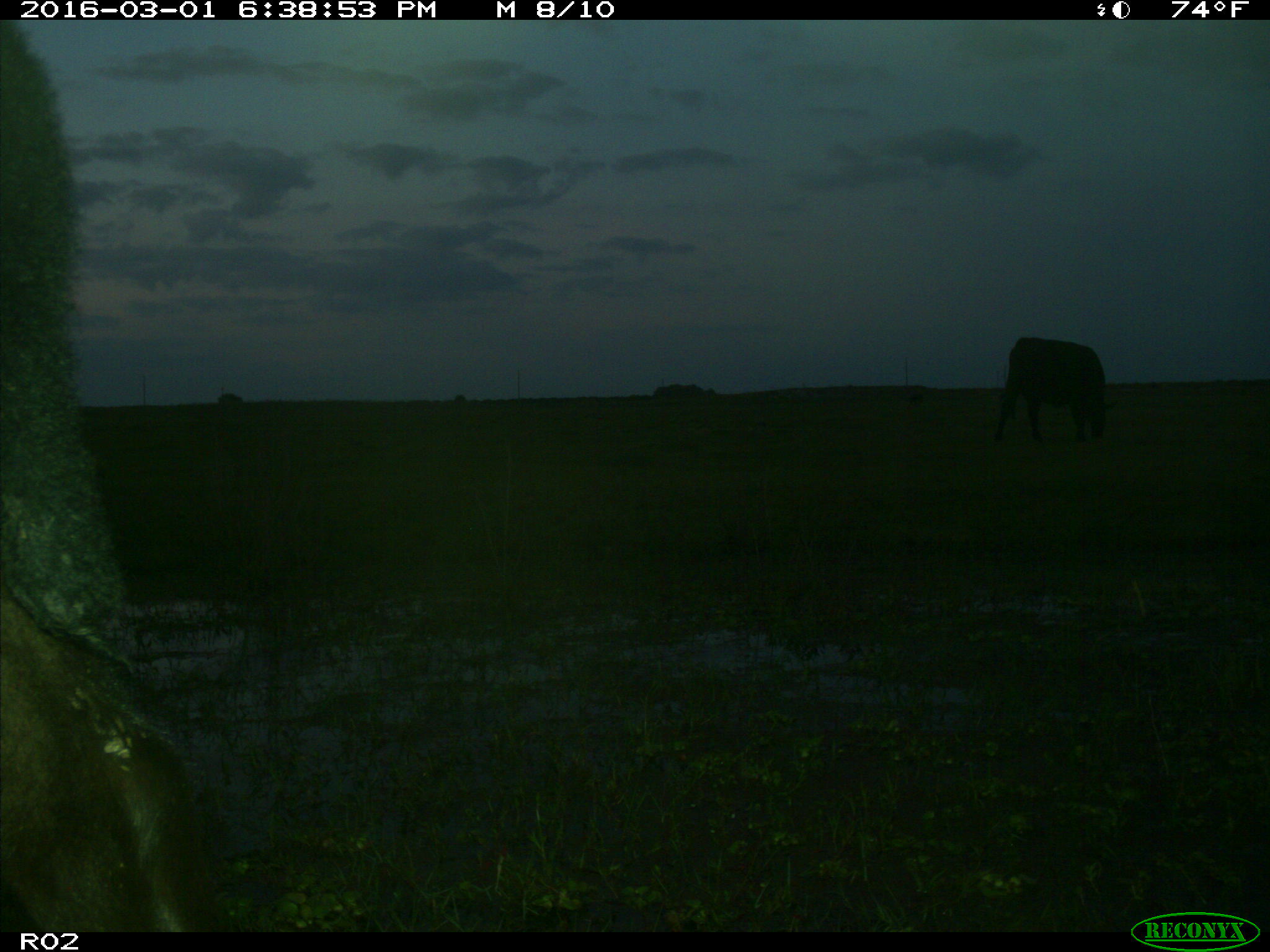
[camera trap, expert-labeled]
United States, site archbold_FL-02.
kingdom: Animalia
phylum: Chordata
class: Mammalia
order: Artiodactyla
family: Bovidae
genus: Bos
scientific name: Bos taurus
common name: domestic cow